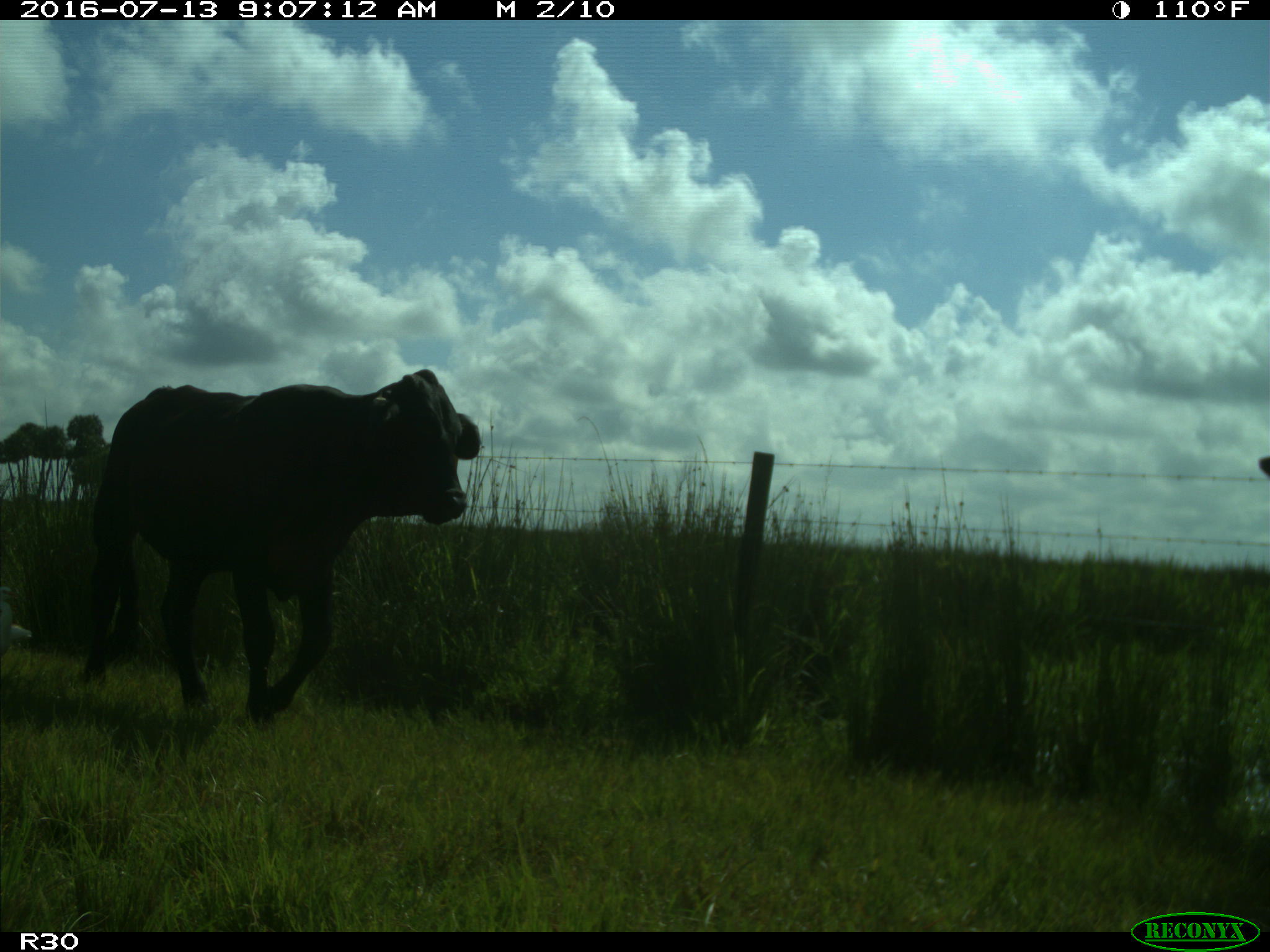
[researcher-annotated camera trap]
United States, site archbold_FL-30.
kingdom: Animalia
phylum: Chordata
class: Mammalia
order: Artiodactyla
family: Bovidae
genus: Bos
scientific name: Bos taurus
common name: domestic cow